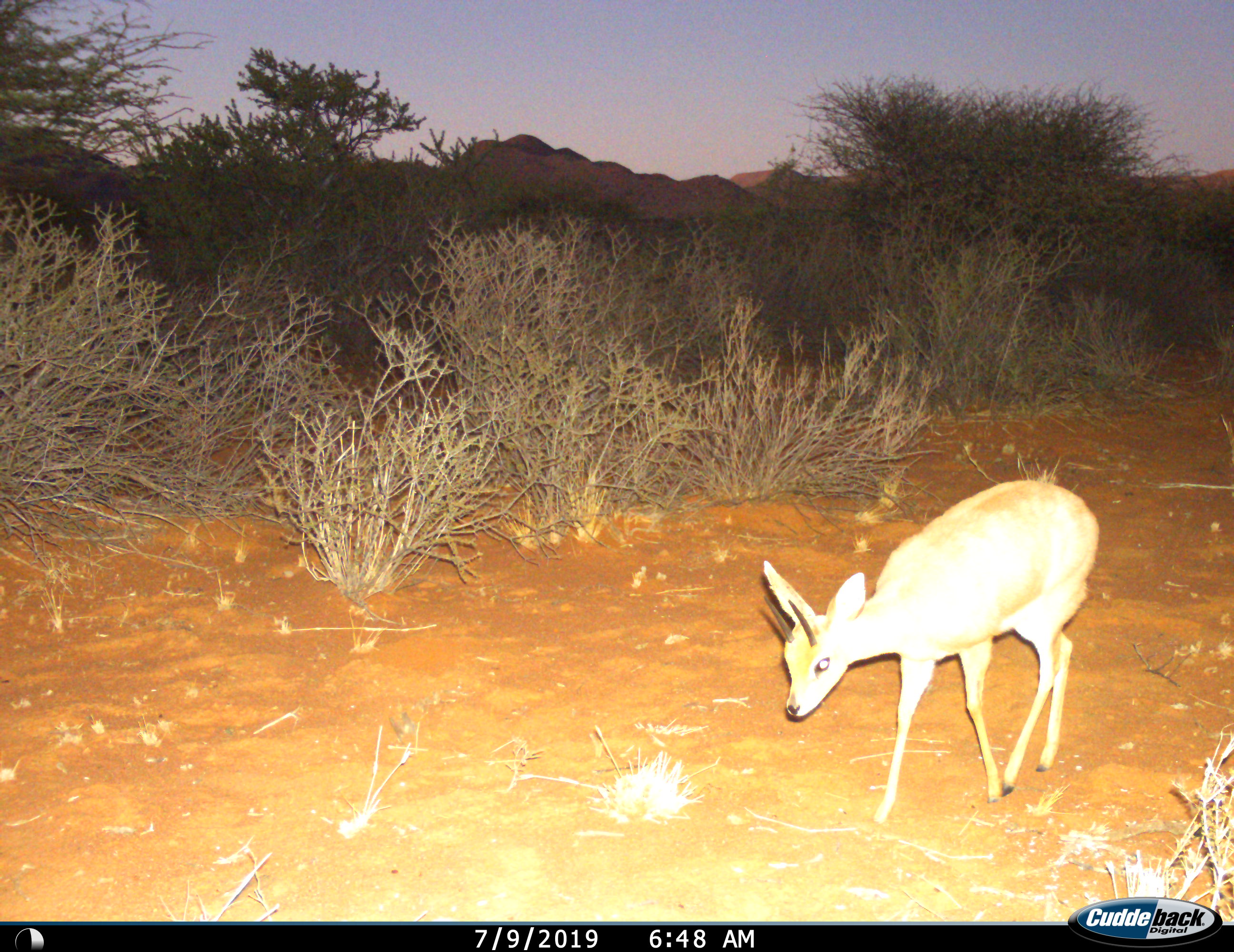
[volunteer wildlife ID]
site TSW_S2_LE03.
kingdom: Animalia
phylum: Chordata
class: Mammalia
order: Artiodactyla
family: Bovidae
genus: Raphicerus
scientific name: Raphicerus campestris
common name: steenbok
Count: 1.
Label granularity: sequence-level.